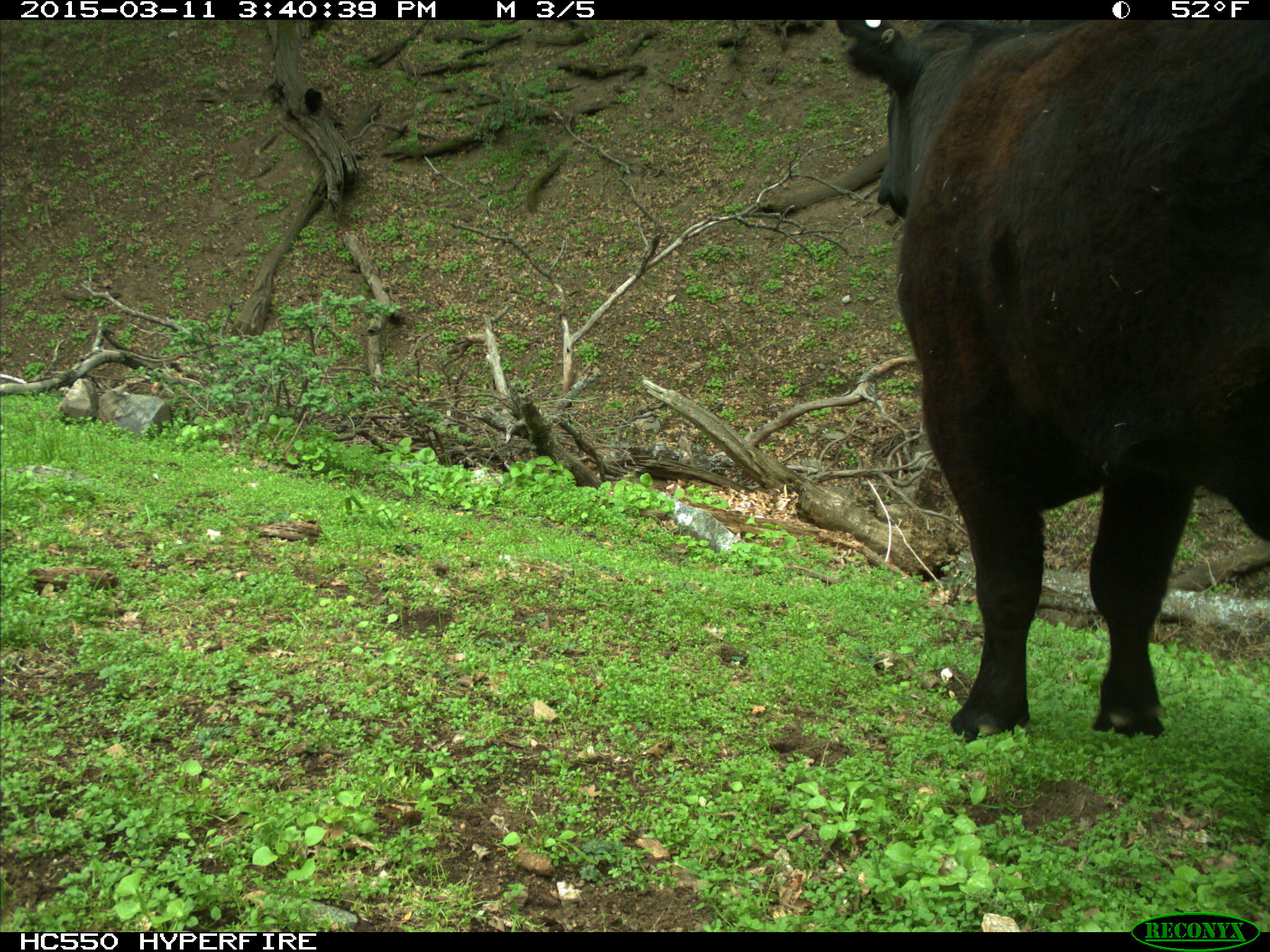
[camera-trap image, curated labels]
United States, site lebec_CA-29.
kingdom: Animalia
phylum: Chordata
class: Mammalia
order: Artiodactyla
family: Bovidae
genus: Bos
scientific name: Bos taurus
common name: domestic cow